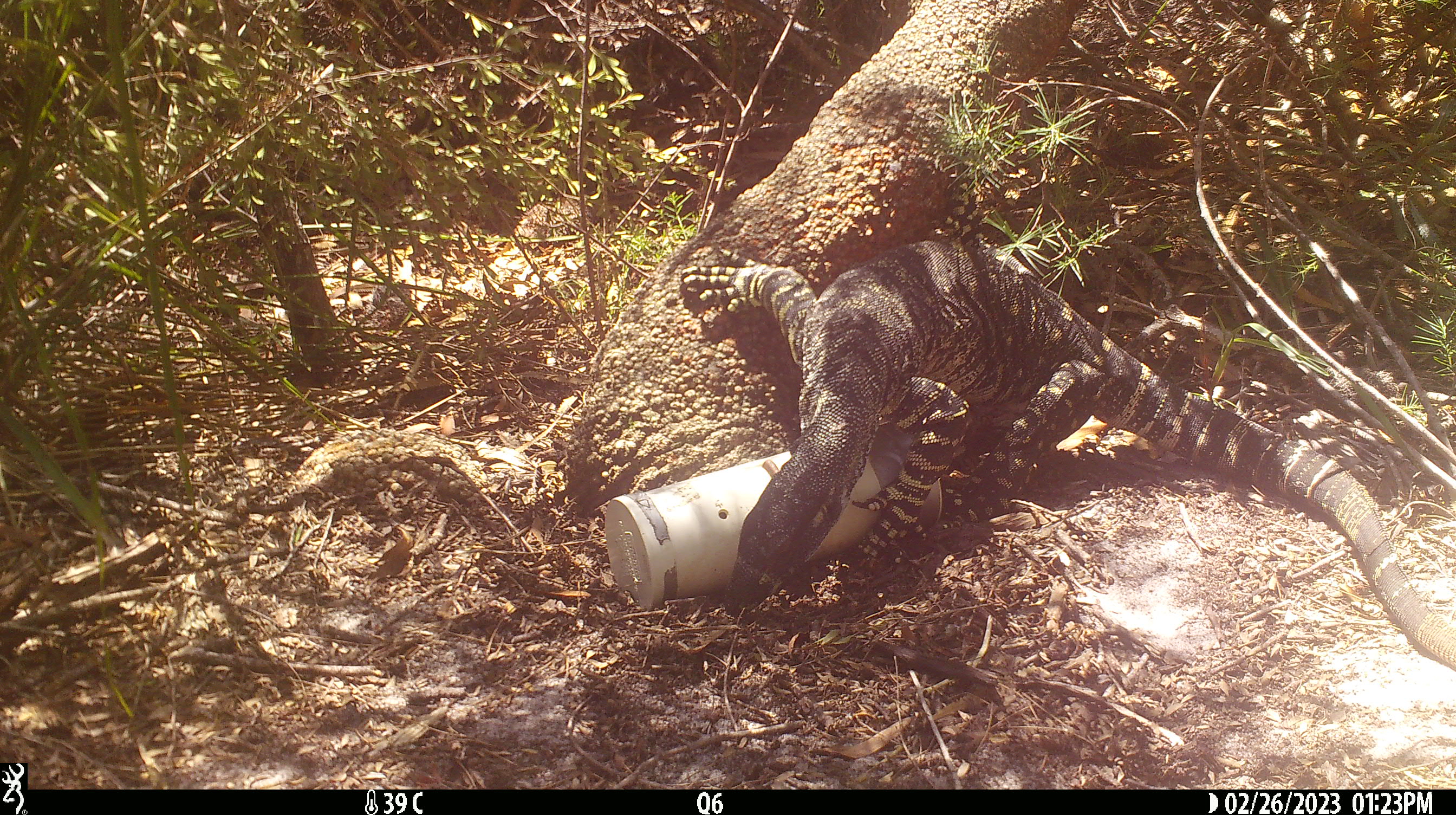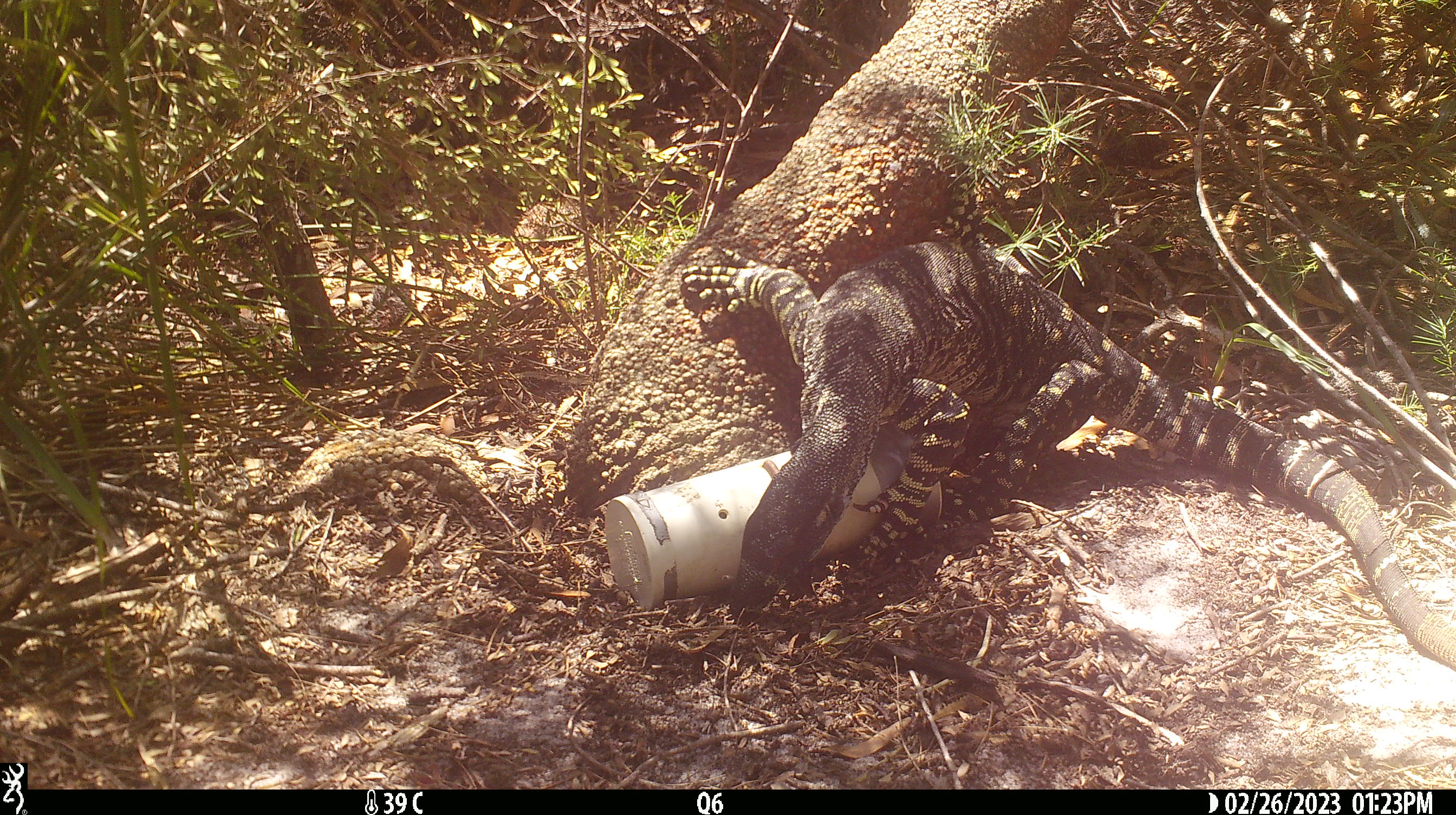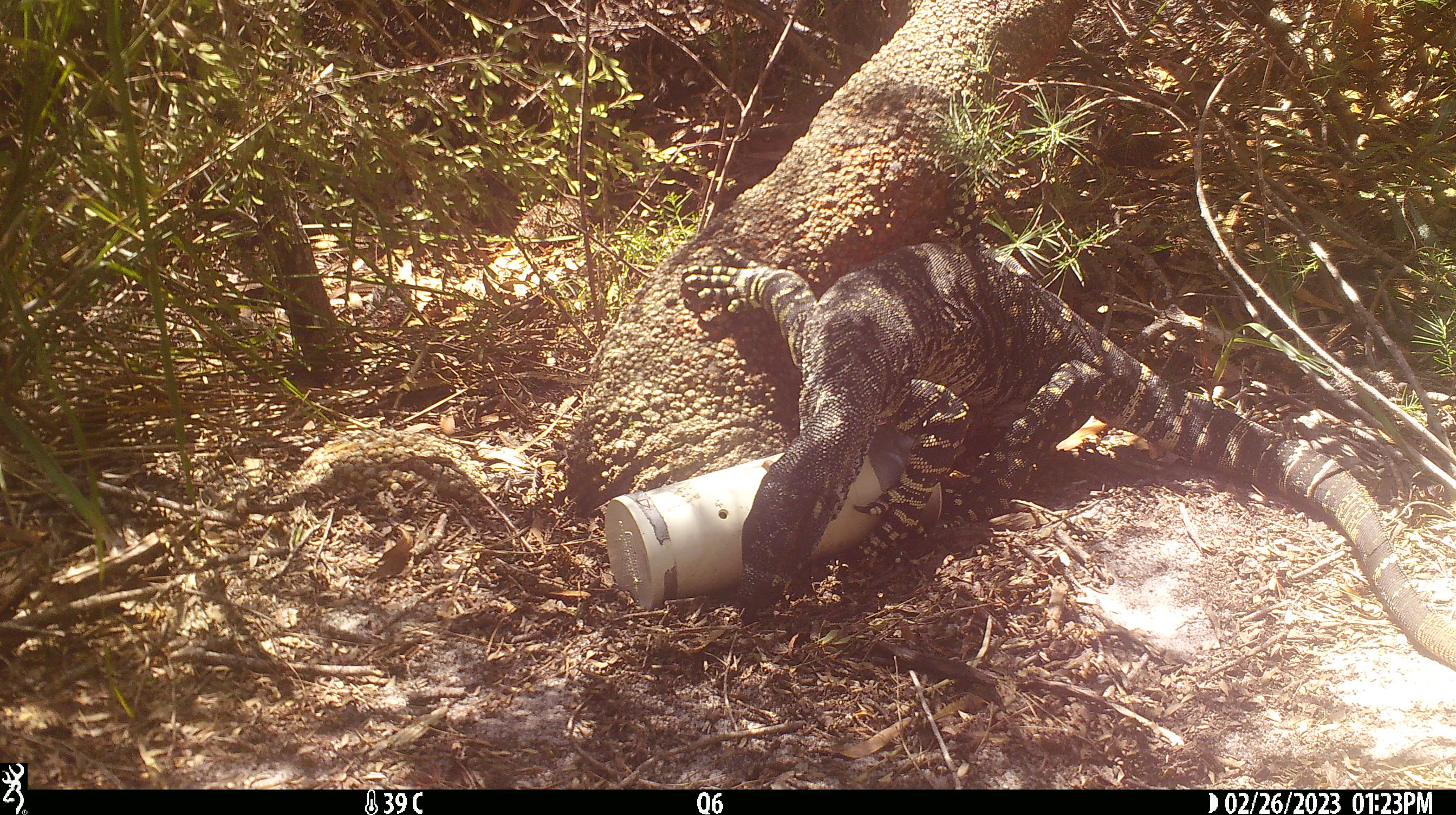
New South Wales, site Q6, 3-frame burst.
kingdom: Animalia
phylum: Chordata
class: Reptilia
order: Squamata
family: Varanidae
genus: Varanus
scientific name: Varanus varius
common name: lace monitor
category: goanna